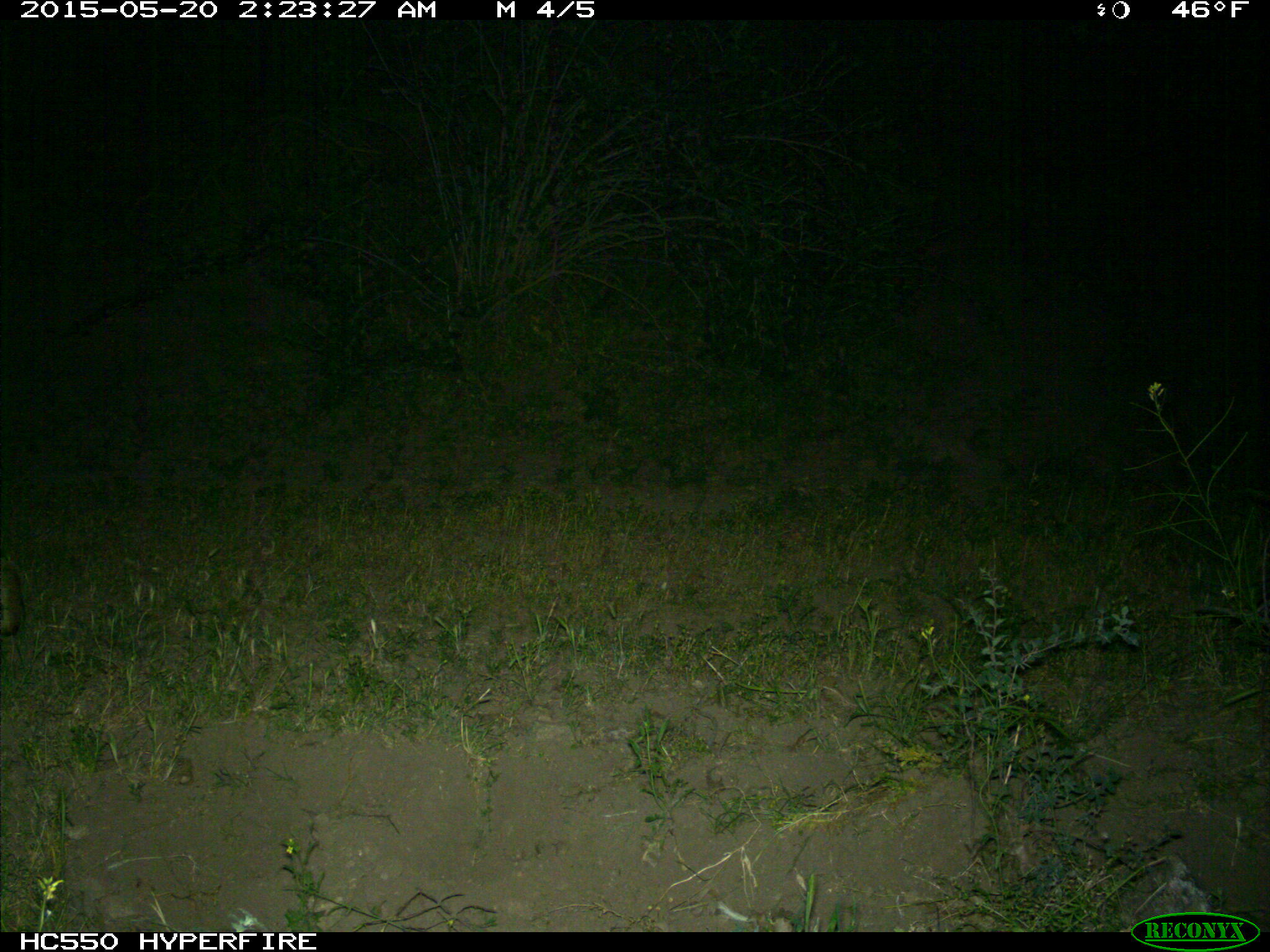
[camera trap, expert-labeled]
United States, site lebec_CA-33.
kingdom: Animalia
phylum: Chordata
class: Mammalia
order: Carnivora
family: Felidae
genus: Lynx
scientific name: Lynx rufus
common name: bobcat